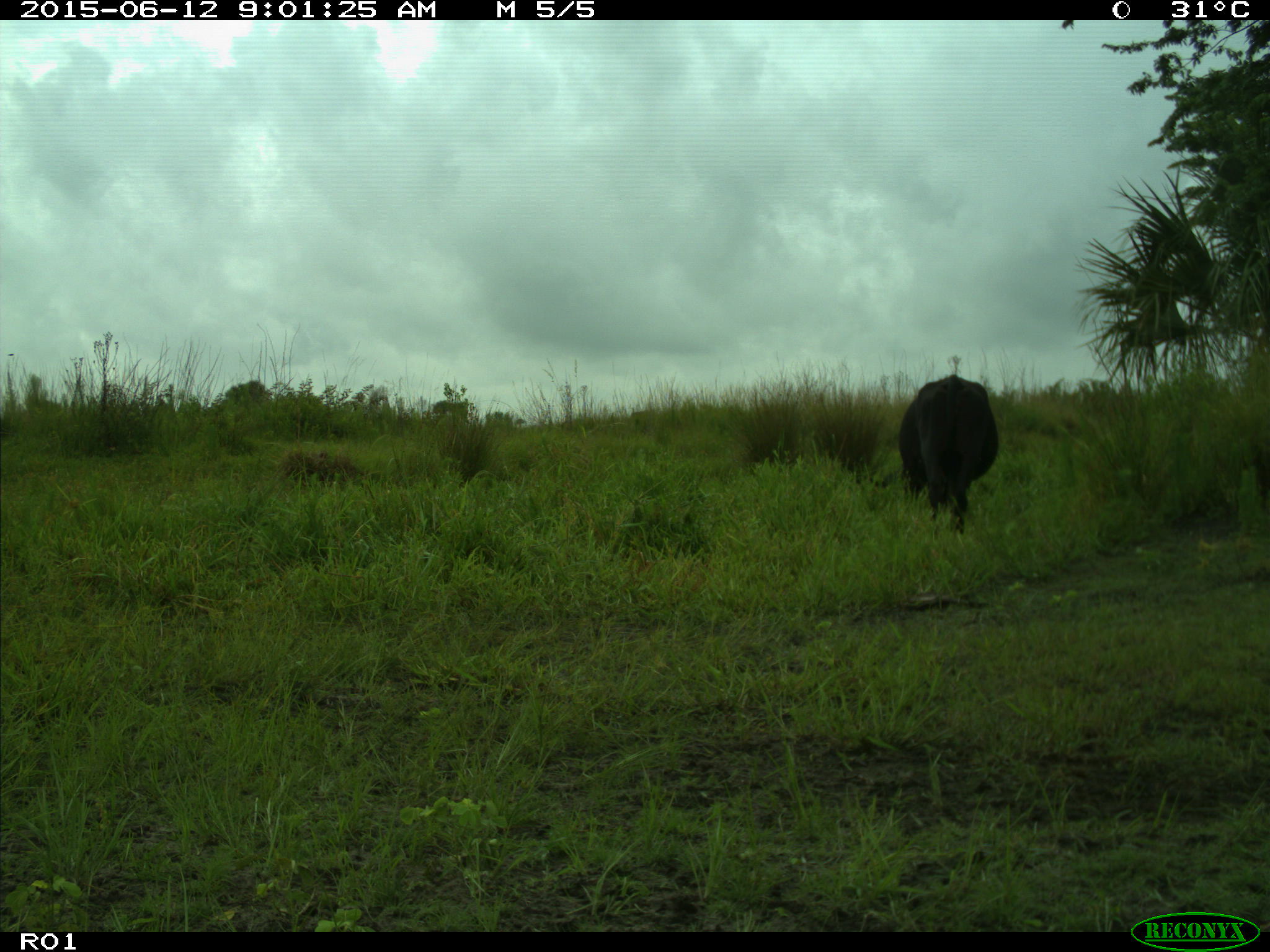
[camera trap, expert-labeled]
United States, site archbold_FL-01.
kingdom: Animalia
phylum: Chordata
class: Mammalia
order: Artiodactyla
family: Bovidae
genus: Bos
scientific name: Bos taurus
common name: domestic cow